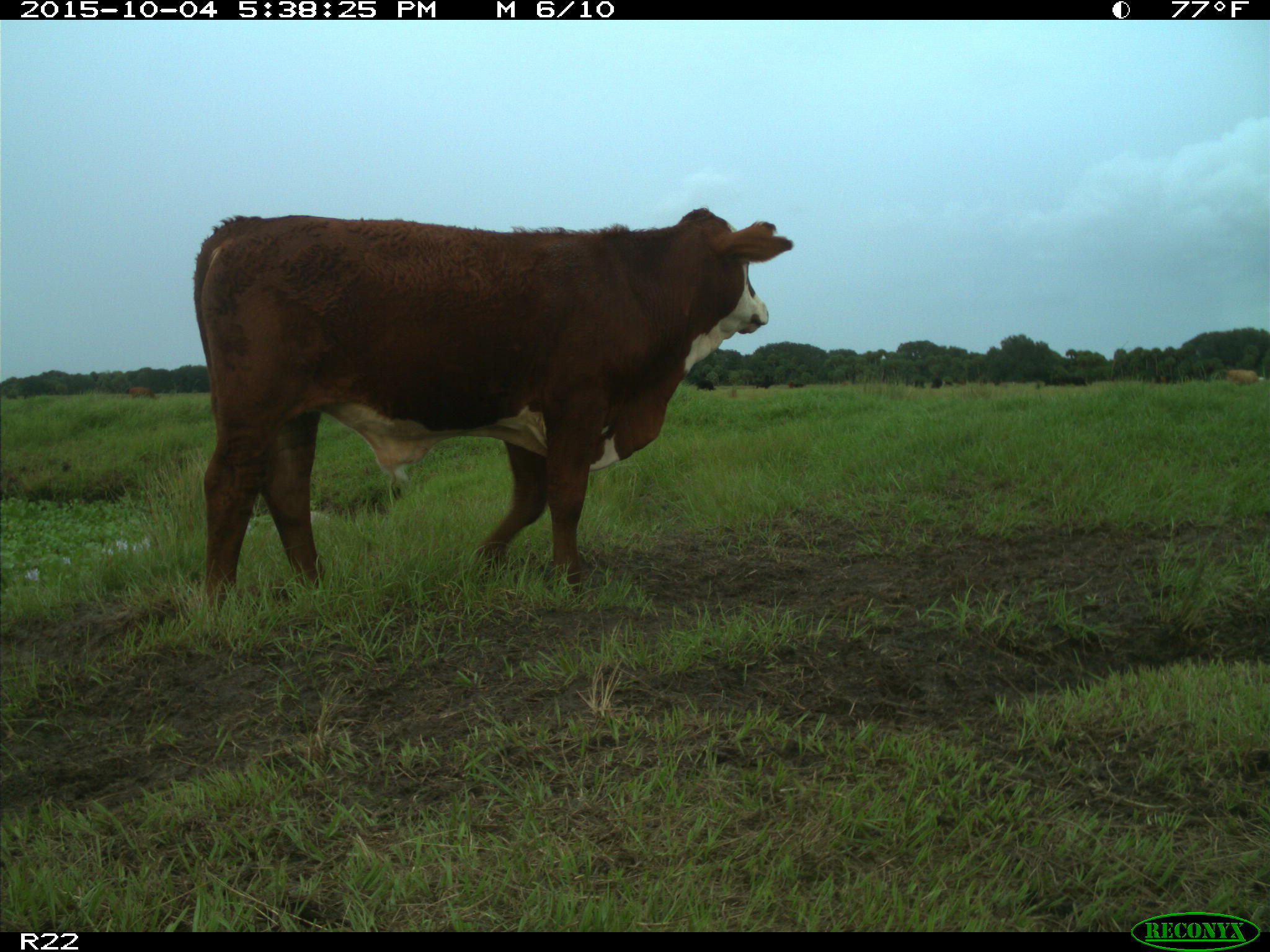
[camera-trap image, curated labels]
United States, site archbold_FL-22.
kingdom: Animalia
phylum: Chordata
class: Mammalia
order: Artiodactyla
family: Bovidae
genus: Bos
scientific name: Bos taurus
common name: domestic cow